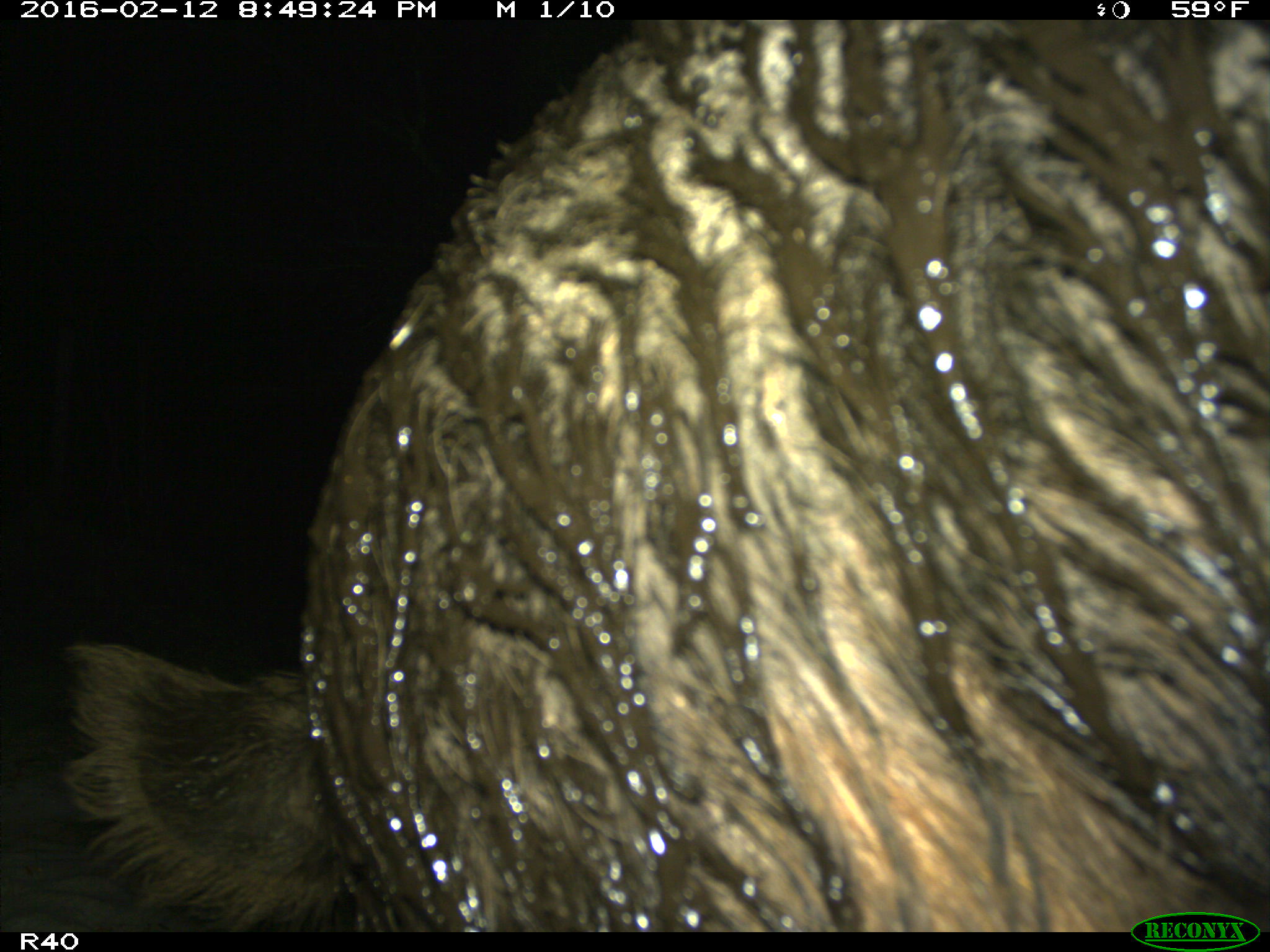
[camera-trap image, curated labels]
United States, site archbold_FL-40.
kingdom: Animalia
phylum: Chordata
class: Mammalia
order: Artiodactyla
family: Suidae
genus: Sus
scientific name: Sus scrofa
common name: wild boar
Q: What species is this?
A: Sus scrofa (wild boar).